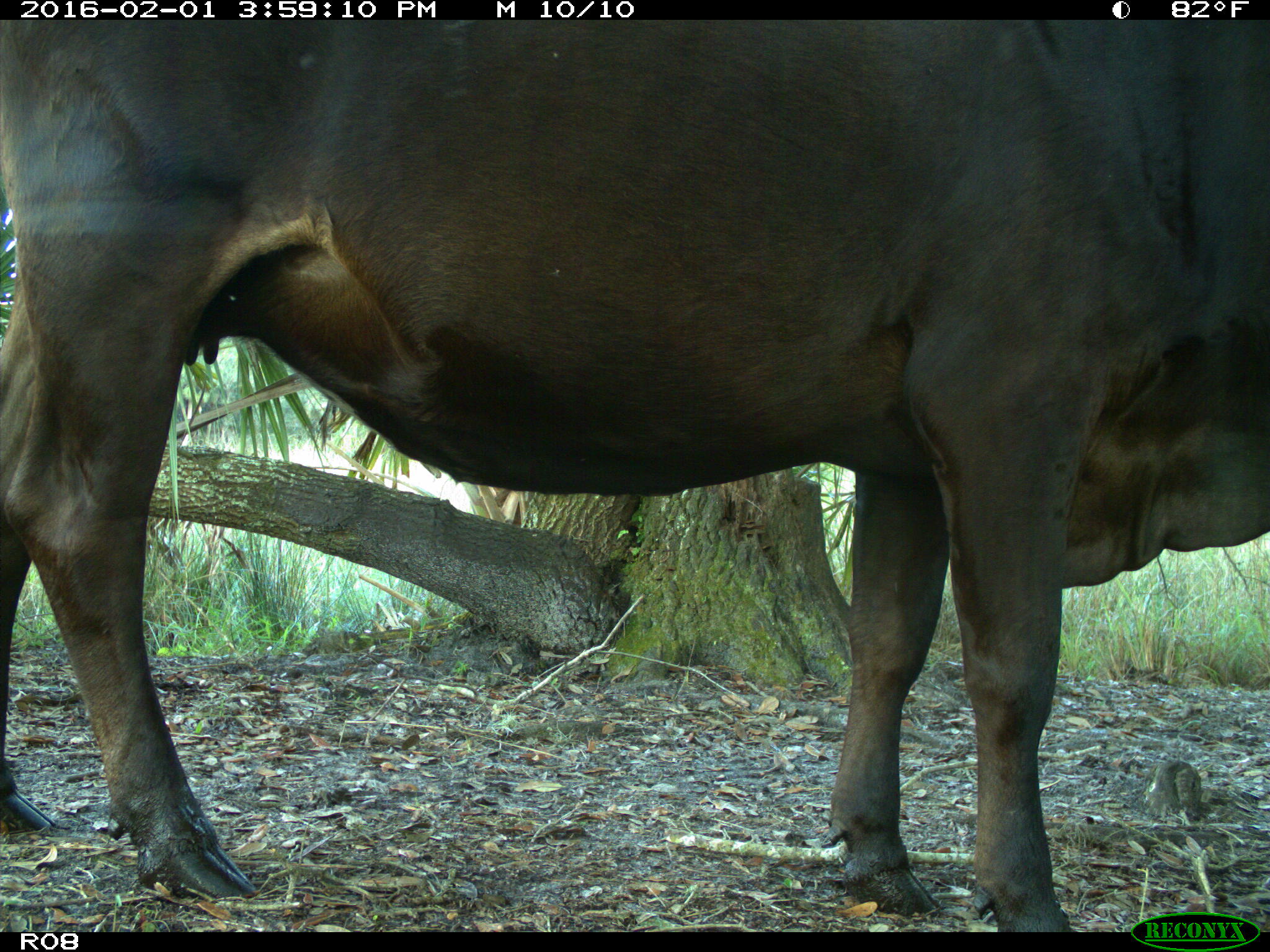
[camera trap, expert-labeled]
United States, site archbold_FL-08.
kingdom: Animalia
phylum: Chordata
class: Mammalia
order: Artiodactyla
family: Bovidae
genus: Bos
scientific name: Bos taurus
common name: domestic cow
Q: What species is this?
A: Bos taurus (domestic cow).